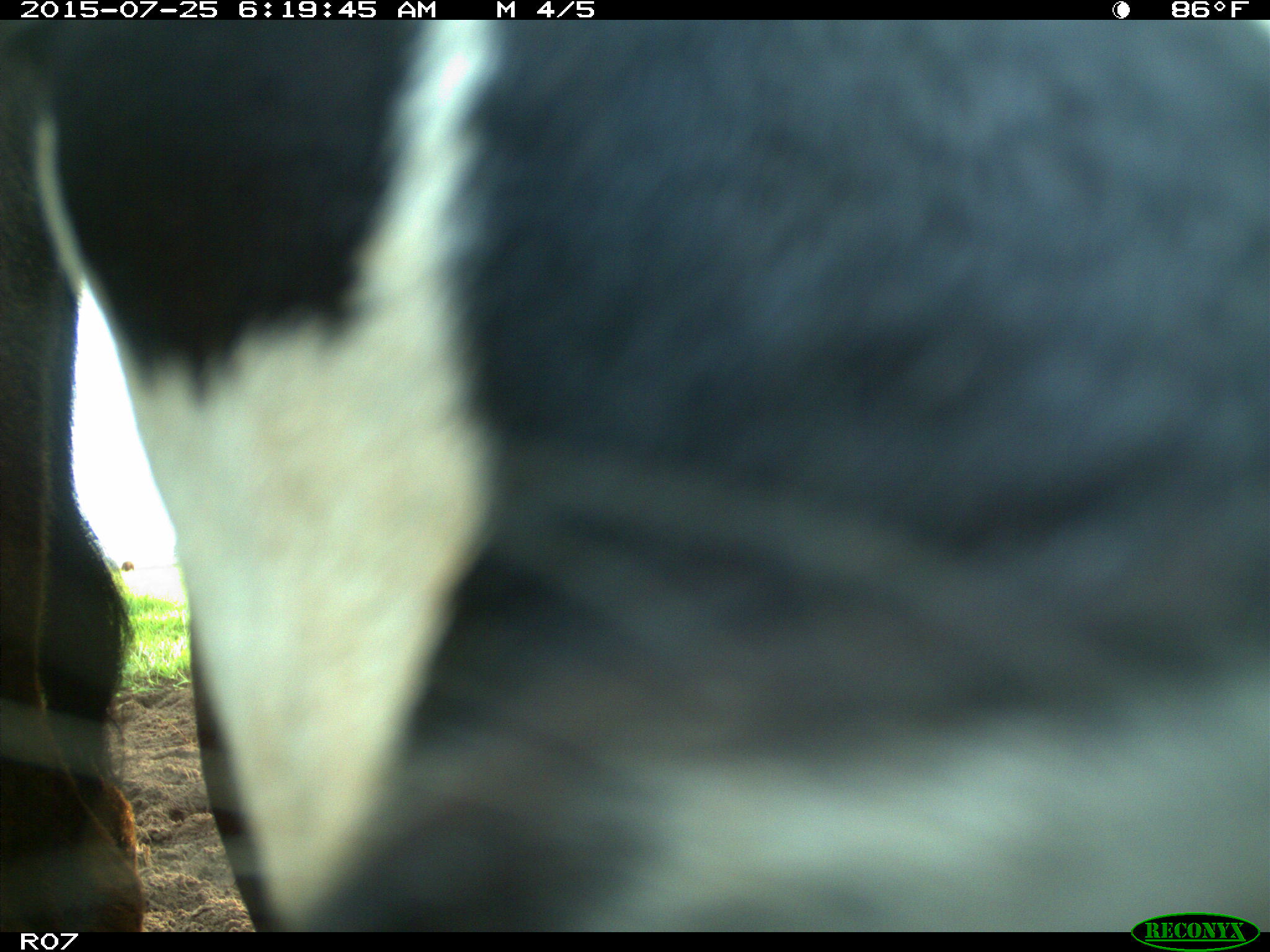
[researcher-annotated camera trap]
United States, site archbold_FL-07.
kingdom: Animalia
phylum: Chordata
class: Mammalia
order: Artiodactyla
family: Bovidae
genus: Bos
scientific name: Bos taurus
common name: domestic cow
Bos taurus (domestic cow).